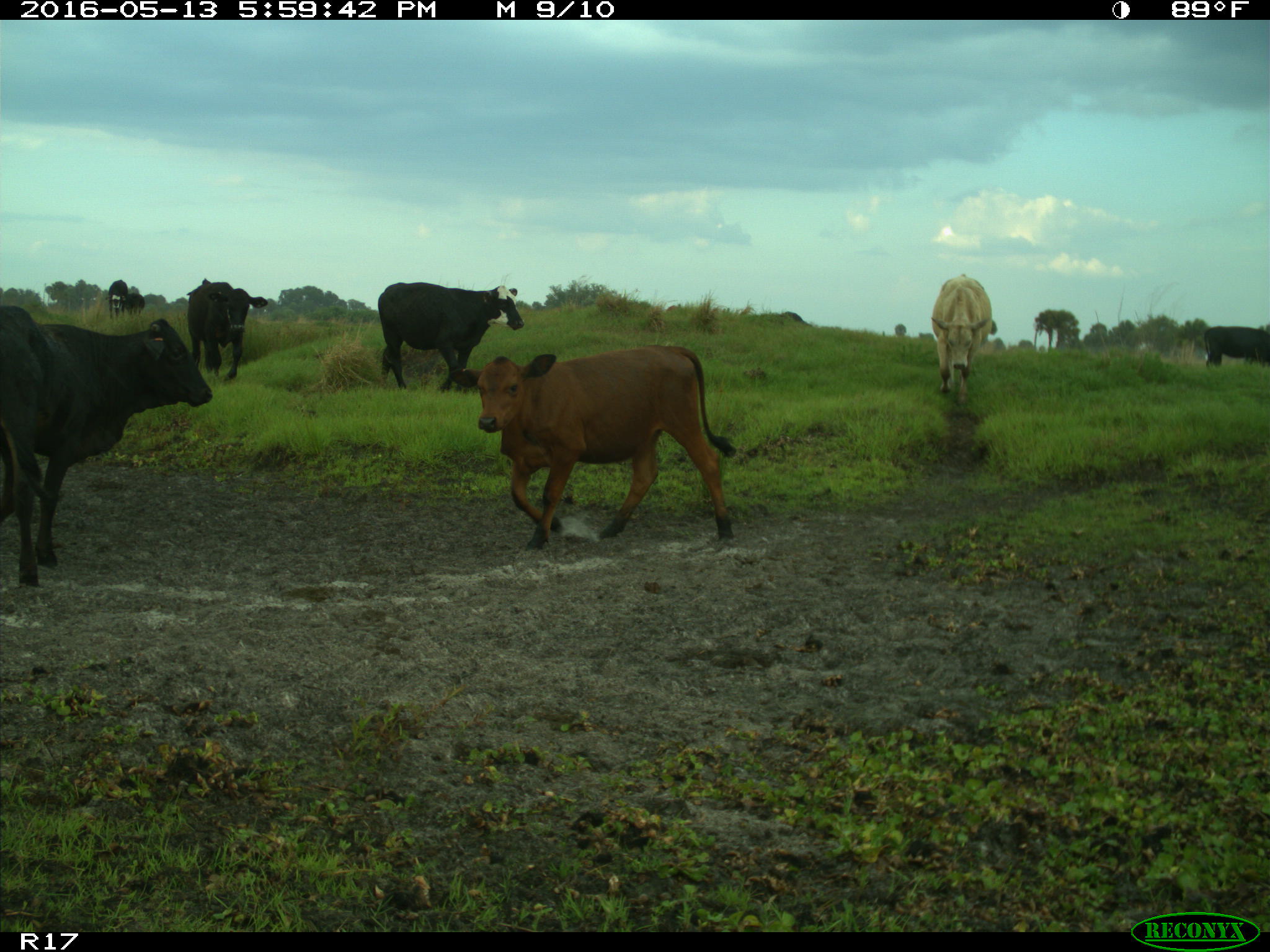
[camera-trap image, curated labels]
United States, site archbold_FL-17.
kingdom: Animalia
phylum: Chordata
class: Mammalia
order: Artiodactyla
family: Bovidae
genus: Bos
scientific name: Bos taurus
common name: domestic cow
Bos taurus (domestic cow).